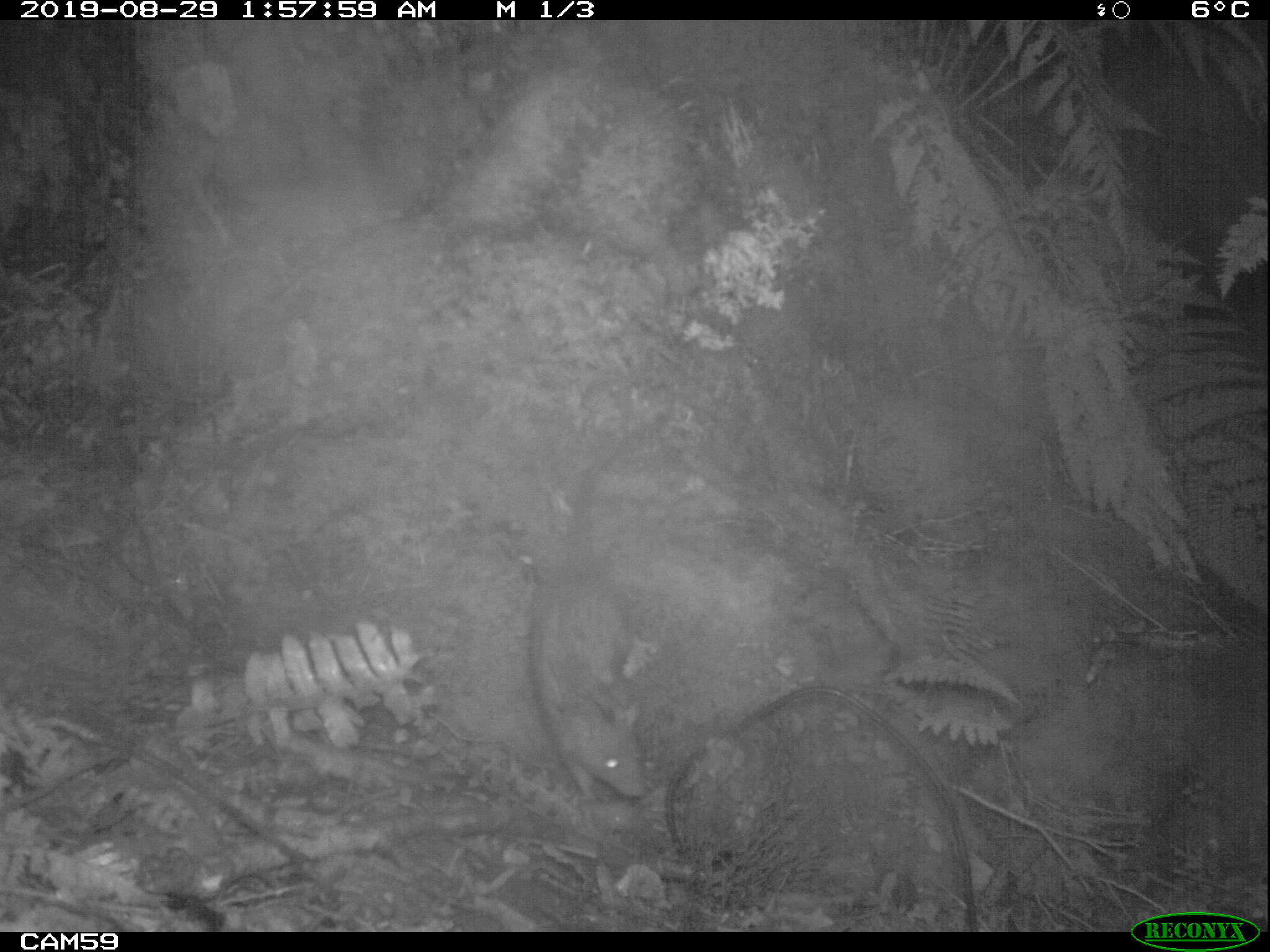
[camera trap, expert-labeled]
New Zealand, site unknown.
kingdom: Animalia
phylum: Chordata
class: Mammalia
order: Rodentia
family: Muridae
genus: Rattus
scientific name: Rattus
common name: rat